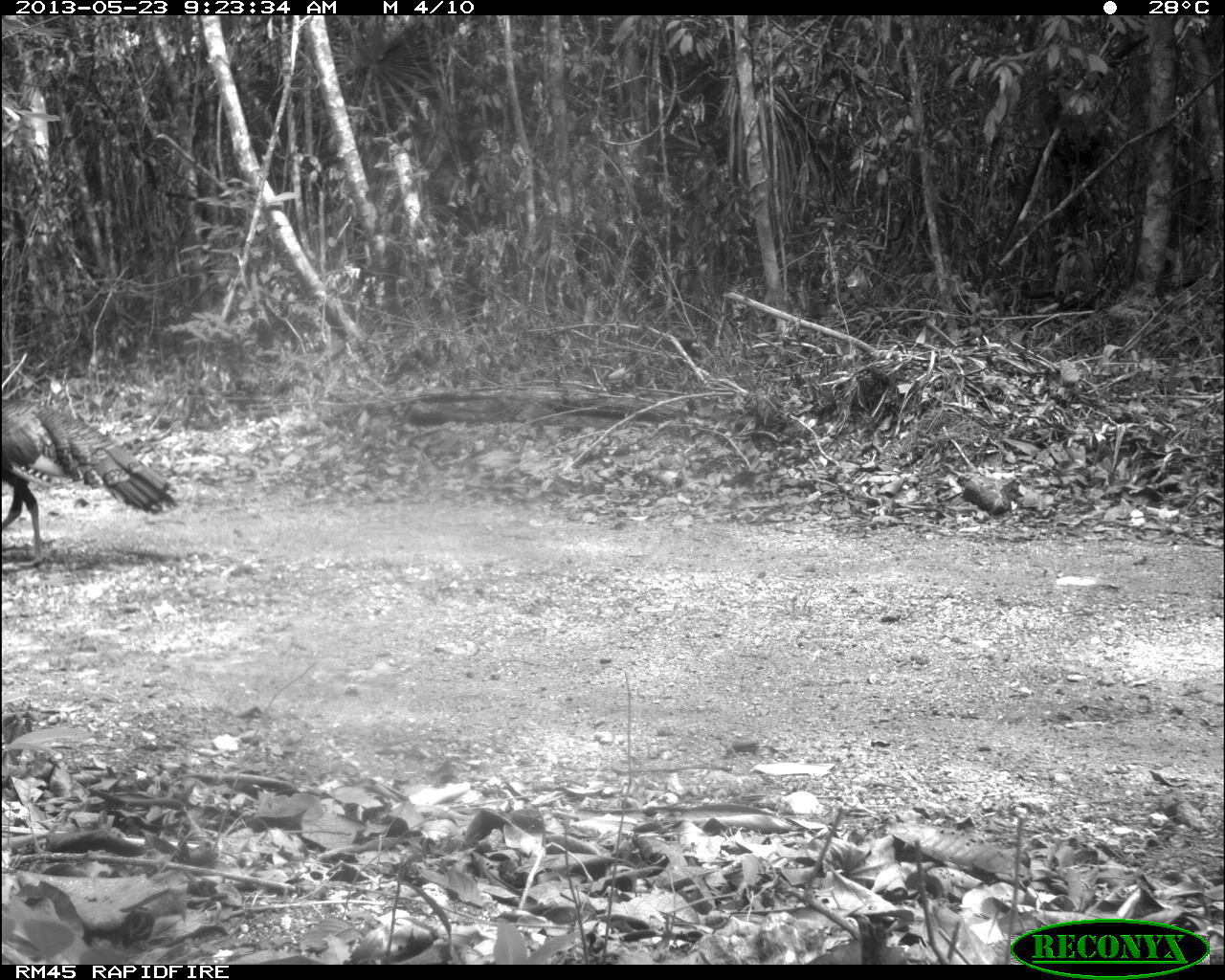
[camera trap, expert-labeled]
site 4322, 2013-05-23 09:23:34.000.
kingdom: Animalia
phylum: Chordata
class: Aves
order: Galliformes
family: Phasianidae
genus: Meleagris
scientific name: Meleagris ocellata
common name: ocellated turkey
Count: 1.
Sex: male.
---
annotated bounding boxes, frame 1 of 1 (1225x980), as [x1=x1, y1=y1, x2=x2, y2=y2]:
meleagris ocellata: [x1=0, y1=399, x2=178, y2=569]